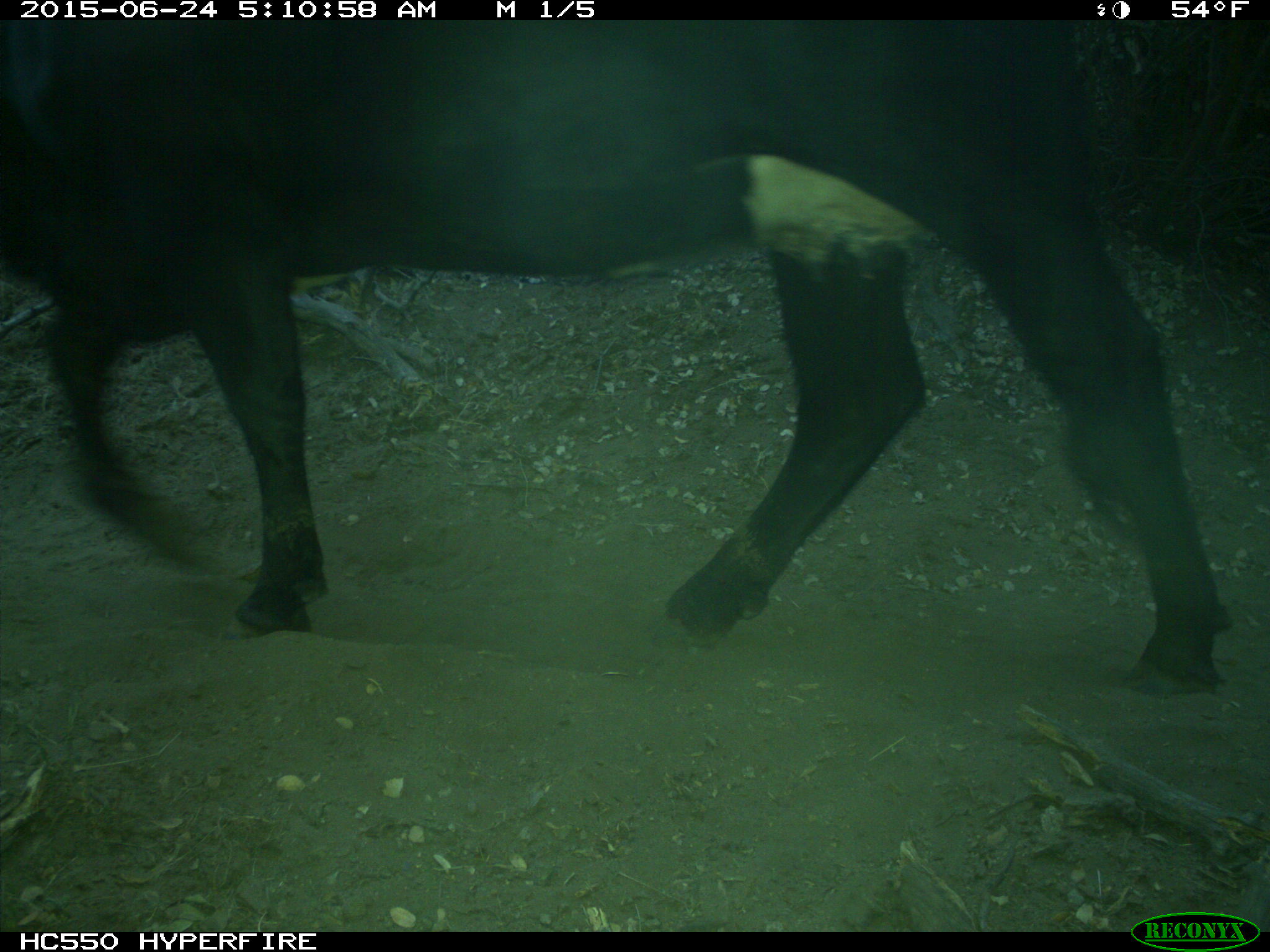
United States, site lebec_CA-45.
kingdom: Animalia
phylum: Chordata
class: Mammalia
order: Artiodactyla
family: Bovidae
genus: Bos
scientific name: Bos taurus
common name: domestic cow